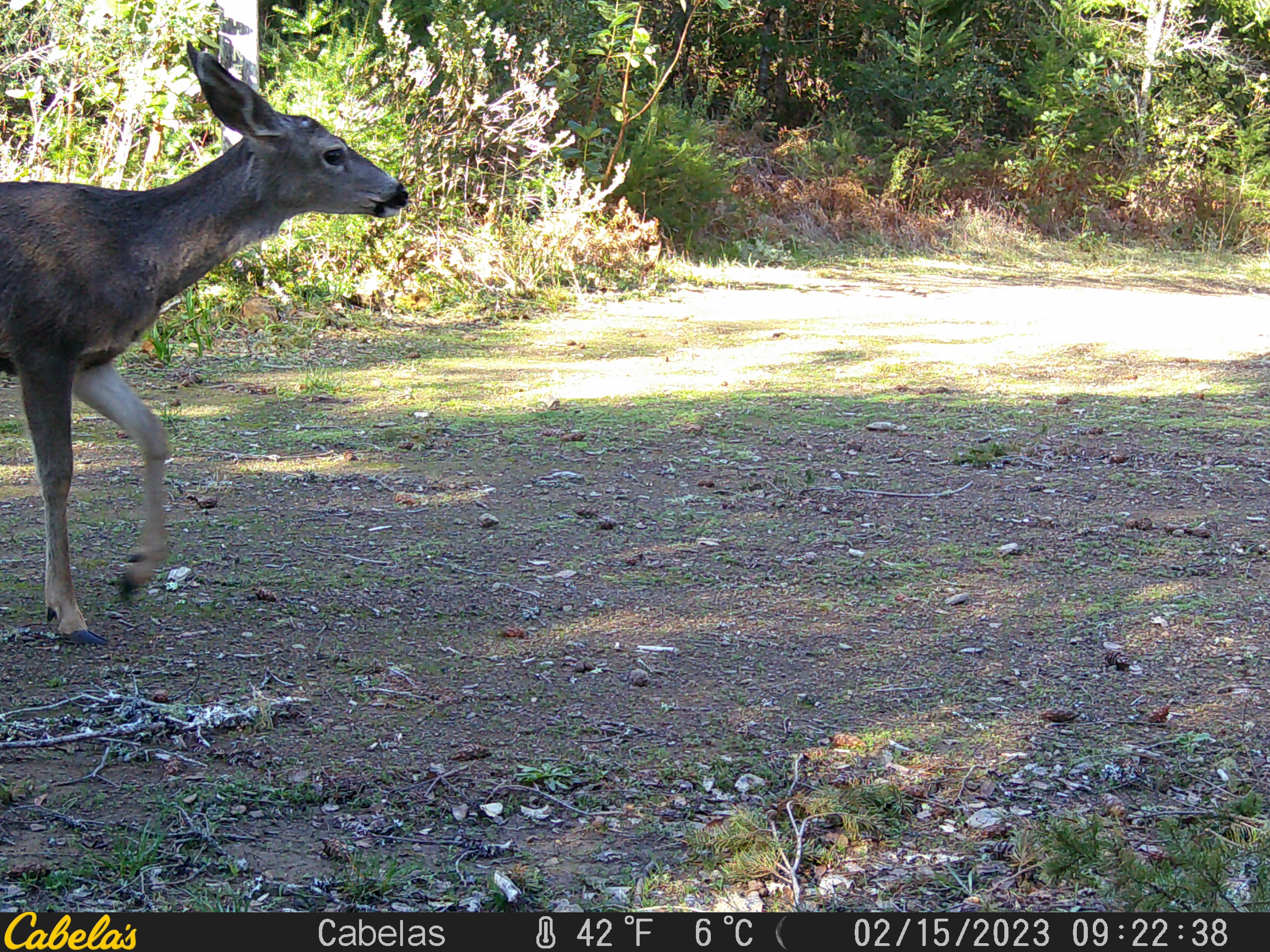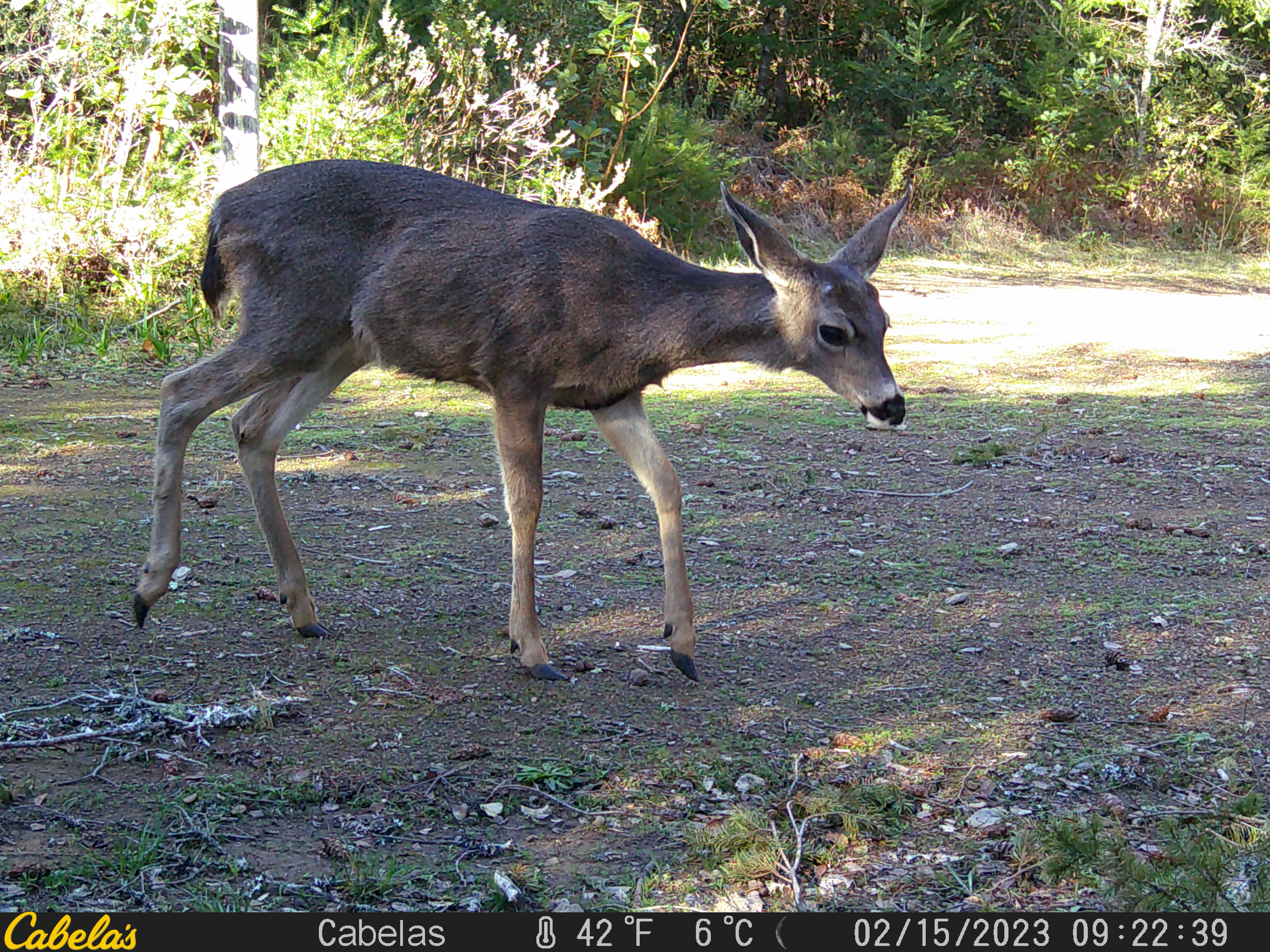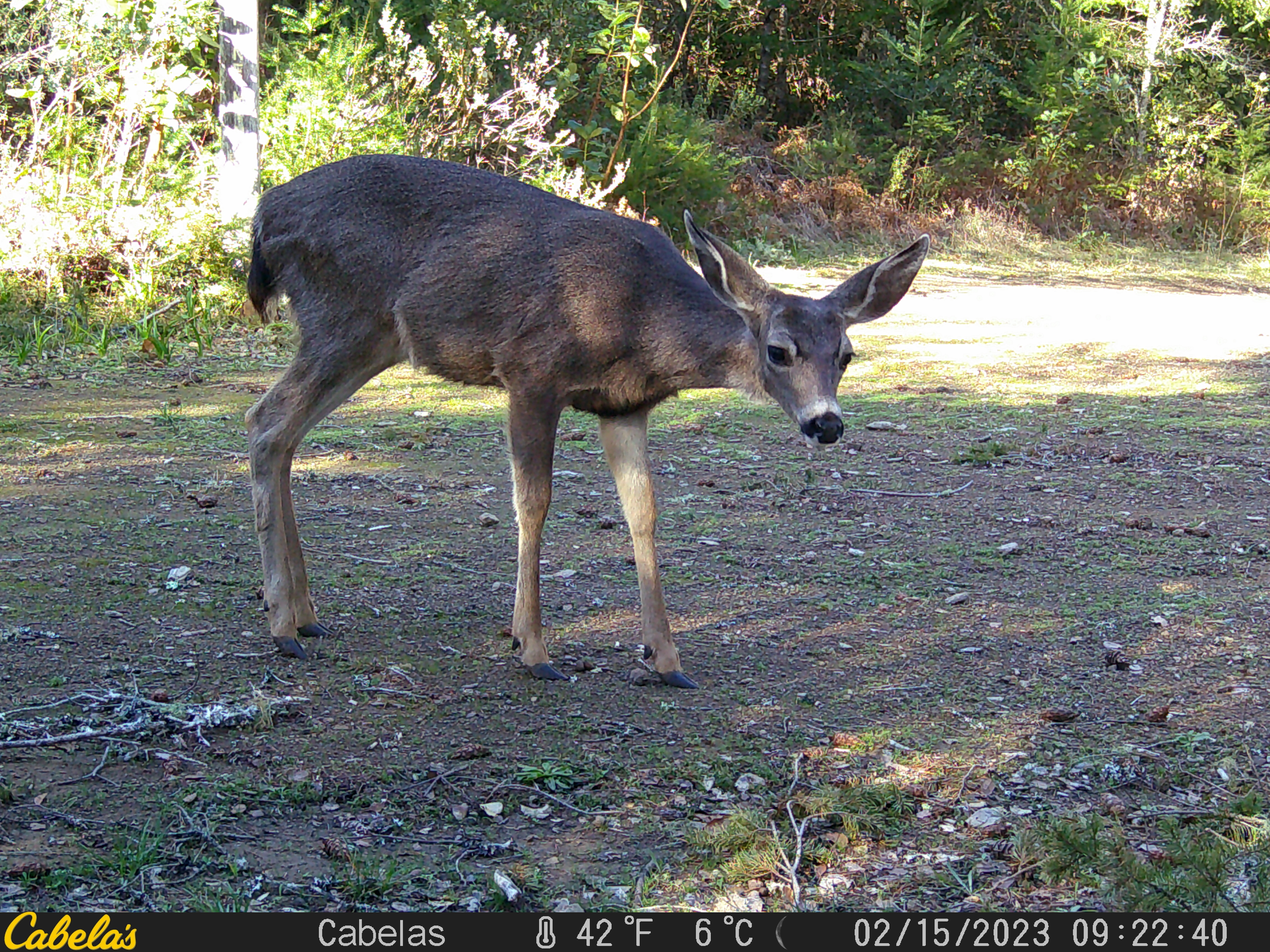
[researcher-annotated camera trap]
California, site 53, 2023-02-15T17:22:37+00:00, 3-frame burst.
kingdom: Animalia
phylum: Chordata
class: Mammalia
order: Artiodactyla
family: Cervidae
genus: Odocoileus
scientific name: Odocoileus hemionus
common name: mule deer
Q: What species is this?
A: Mule deer (Odocoileus hemionus).